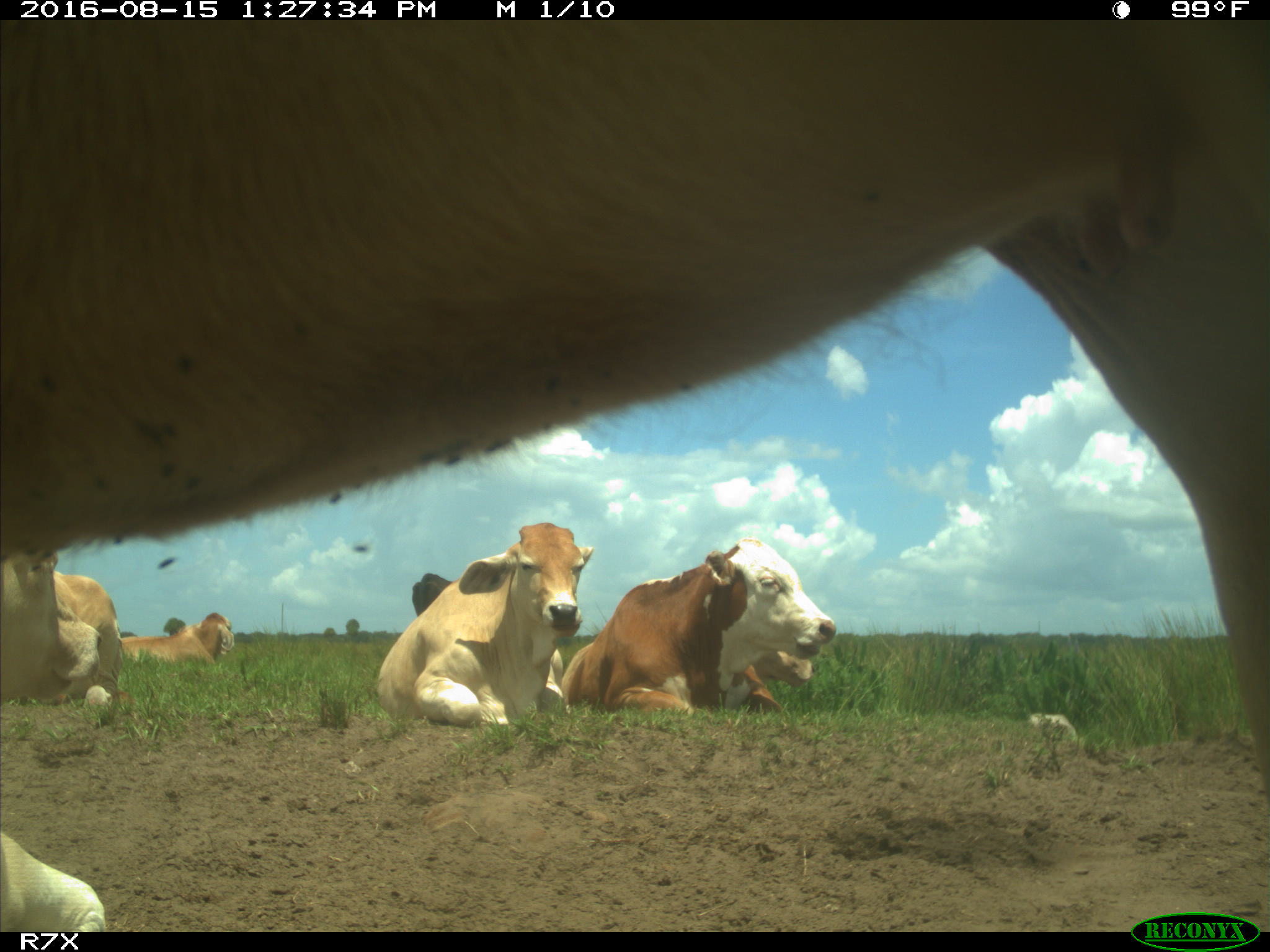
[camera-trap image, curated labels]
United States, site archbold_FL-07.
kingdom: Animalia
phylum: Chordata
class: Mammalia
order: Artiodactyla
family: Bovidae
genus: Bos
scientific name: Bos taurus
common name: domestic cow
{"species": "Bos taurus (domestic cow)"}